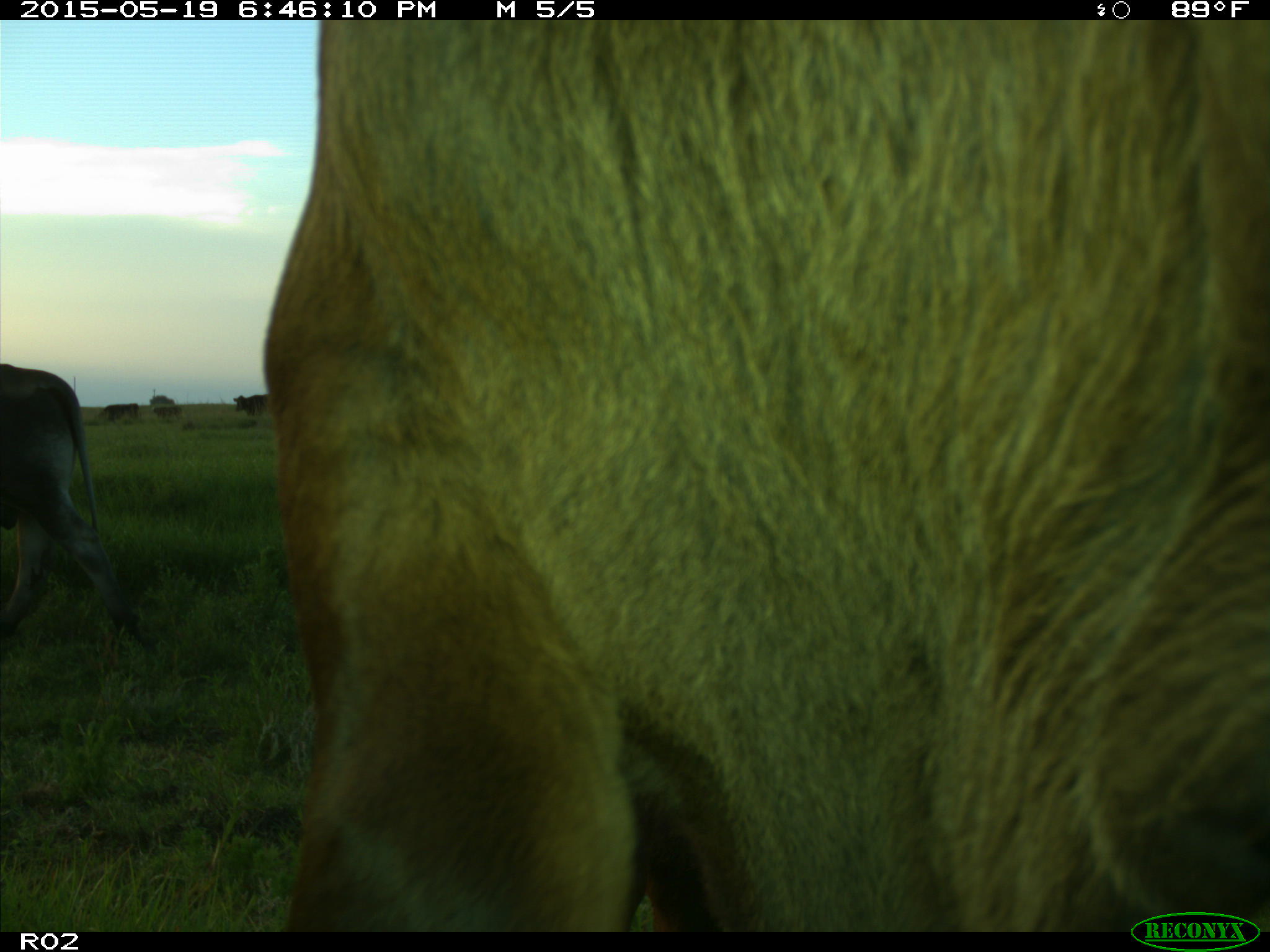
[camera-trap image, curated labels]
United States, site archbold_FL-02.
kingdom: Animalia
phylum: Chordata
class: Mammalia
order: Artiodactyla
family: Bovidae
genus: Bos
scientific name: Bos taurus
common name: domestic cow